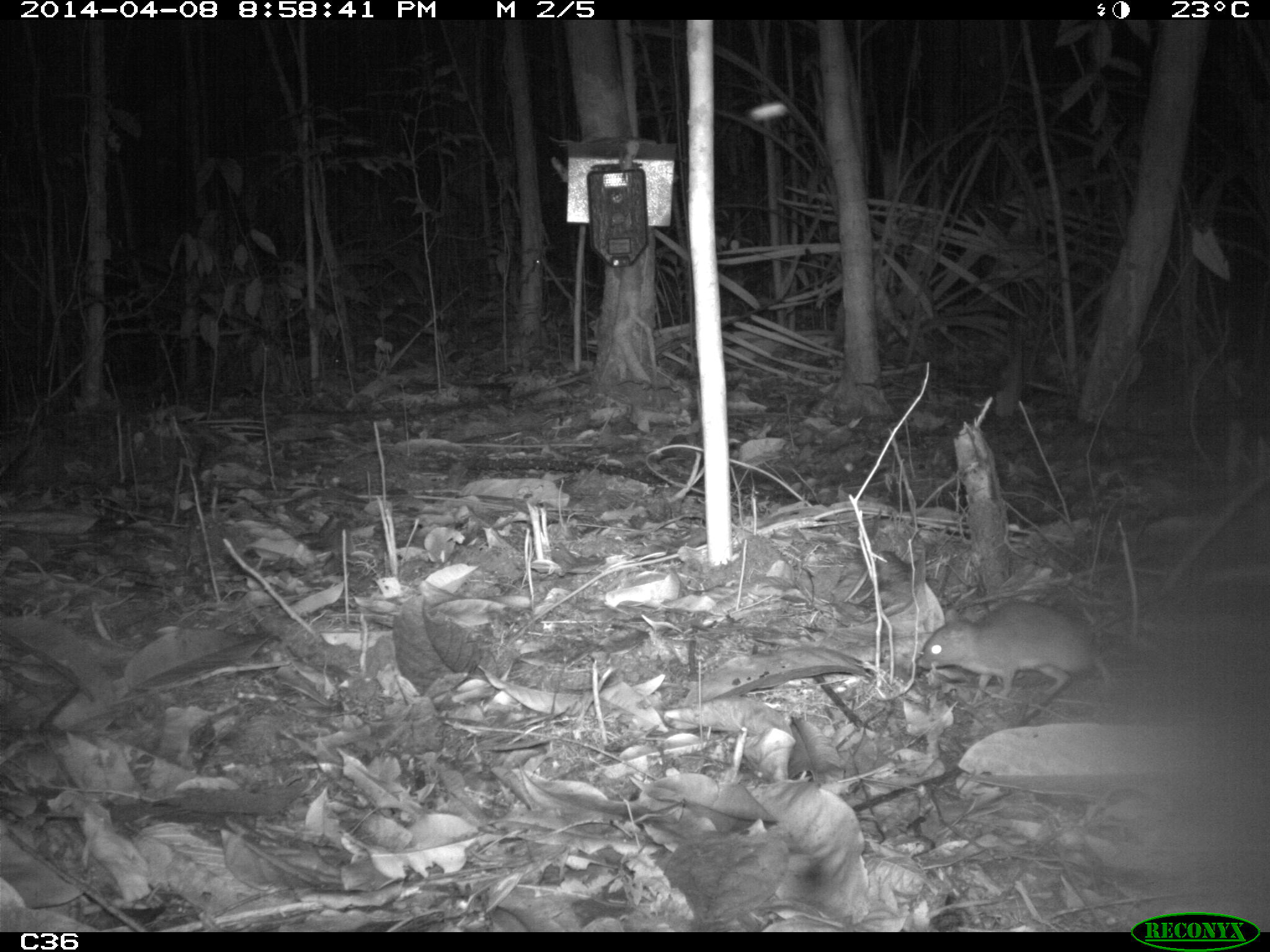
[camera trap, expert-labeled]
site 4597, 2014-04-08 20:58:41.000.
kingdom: Animalia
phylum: Chordata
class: Mammalia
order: Rodentia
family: Muridae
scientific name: Muridae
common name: mice, rats, and gerbils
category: unknown mouse or rat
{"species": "unknown mouse or rat (mice, rats, and gerbils) (Muridae)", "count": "1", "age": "adult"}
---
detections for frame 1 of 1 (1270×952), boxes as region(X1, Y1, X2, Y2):
unknown mouse or rat: region(914, 601, 1112, 694)